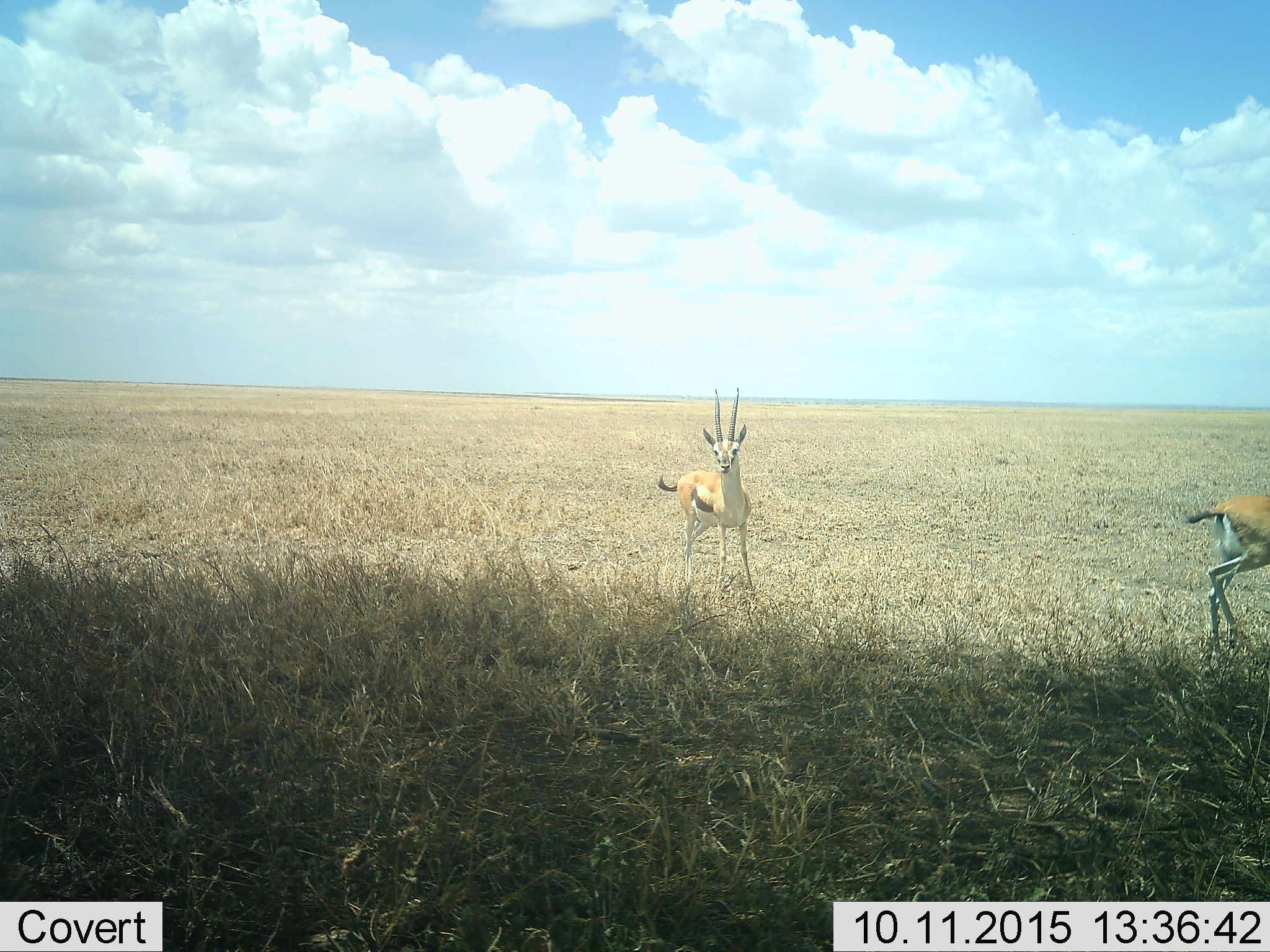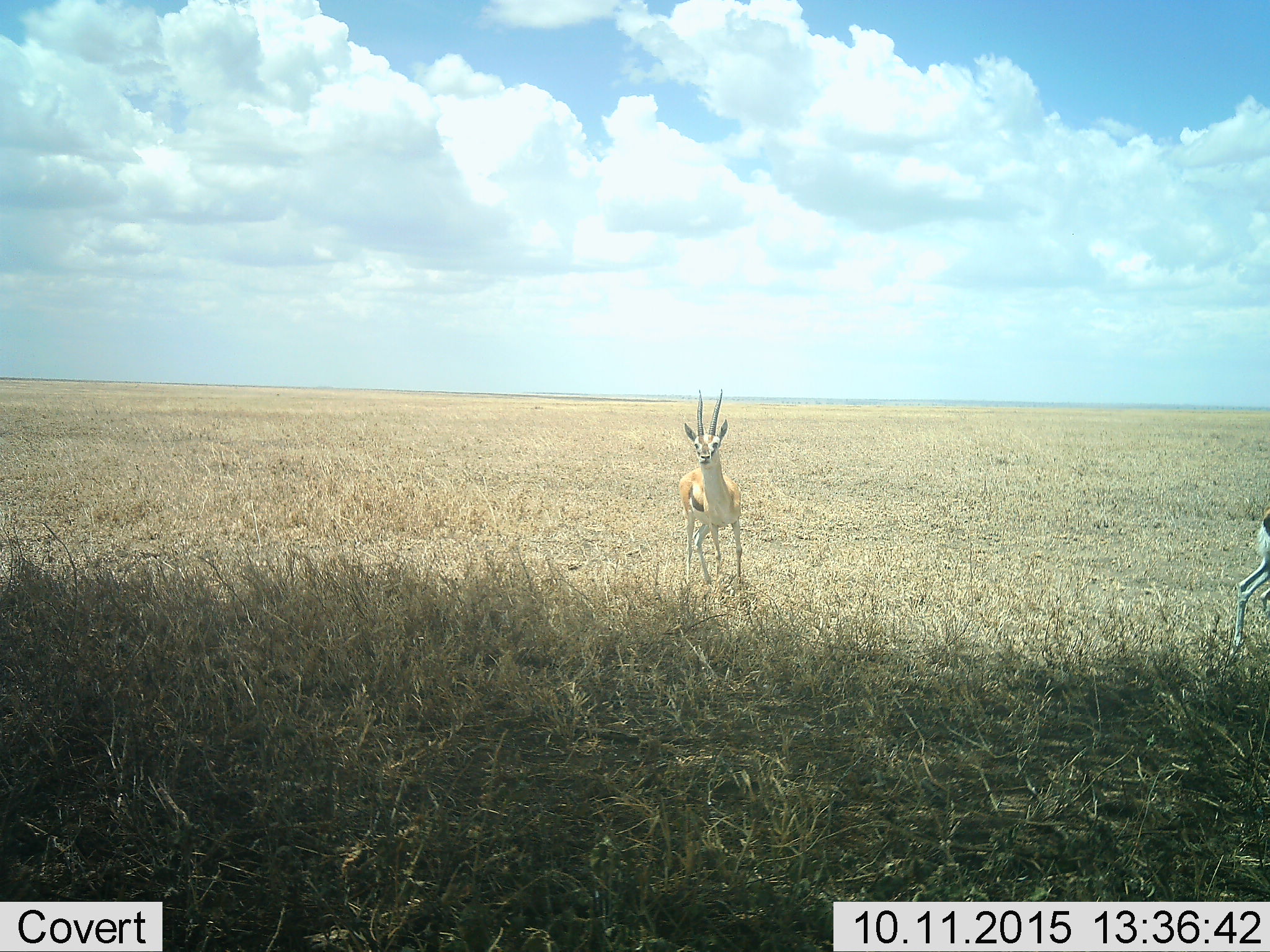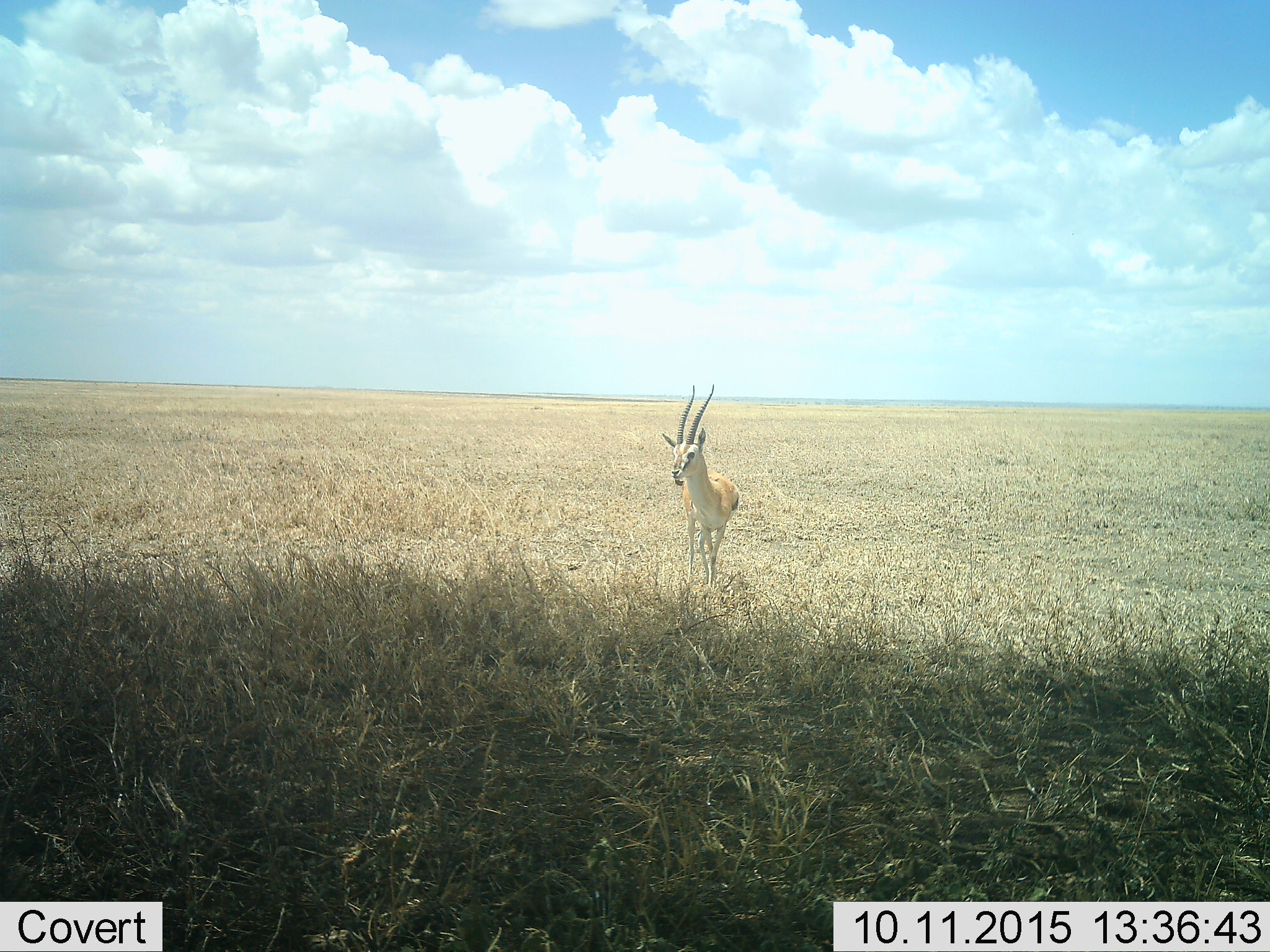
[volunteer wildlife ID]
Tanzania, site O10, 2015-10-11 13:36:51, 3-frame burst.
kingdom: Animalia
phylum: Chordata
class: Mammalia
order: Artiodactyla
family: Bovidae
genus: Eudorcas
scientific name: Eudorcas thomsonii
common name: thomson's gazelle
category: gazellethomsons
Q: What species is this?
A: Gazellethomsons (thomson's gazelle) (Eudorcas thomsonii).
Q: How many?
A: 2.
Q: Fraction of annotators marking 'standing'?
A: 89%.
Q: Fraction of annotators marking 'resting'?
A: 0%.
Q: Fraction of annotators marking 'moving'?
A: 78%.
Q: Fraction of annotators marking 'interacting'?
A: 0%.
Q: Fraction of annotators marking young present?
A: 0%.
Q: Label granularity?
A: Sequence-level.